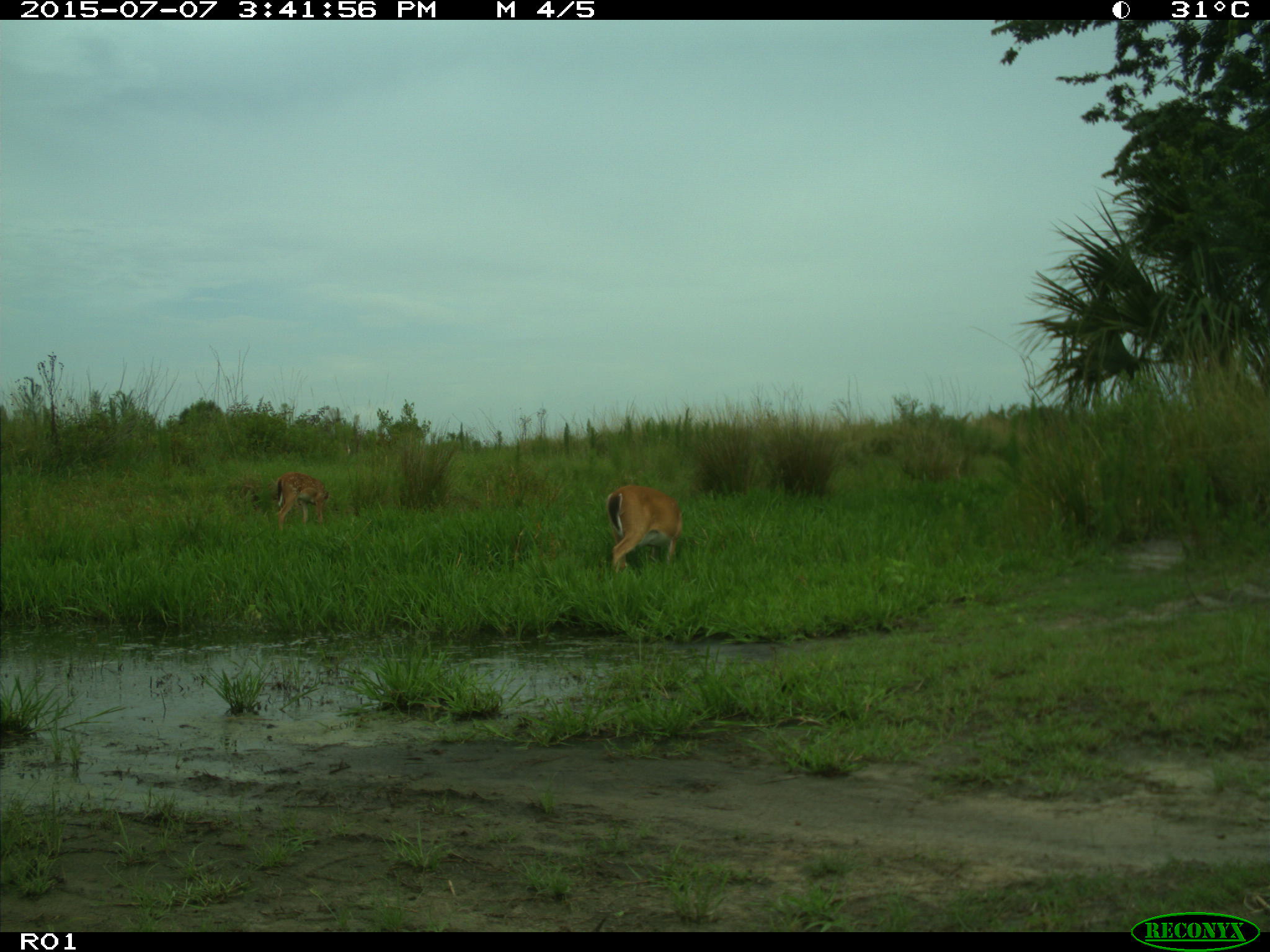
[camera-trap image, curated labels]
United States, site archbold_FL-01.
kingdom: Animalia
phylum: Chordata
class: Mammalia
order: Artiodactyla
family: Cervidae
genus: Odocoileus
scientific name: Odocoileus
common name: deer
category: unidentified deer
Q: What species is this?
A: Unidentified deer (deer) (Odocoileus).